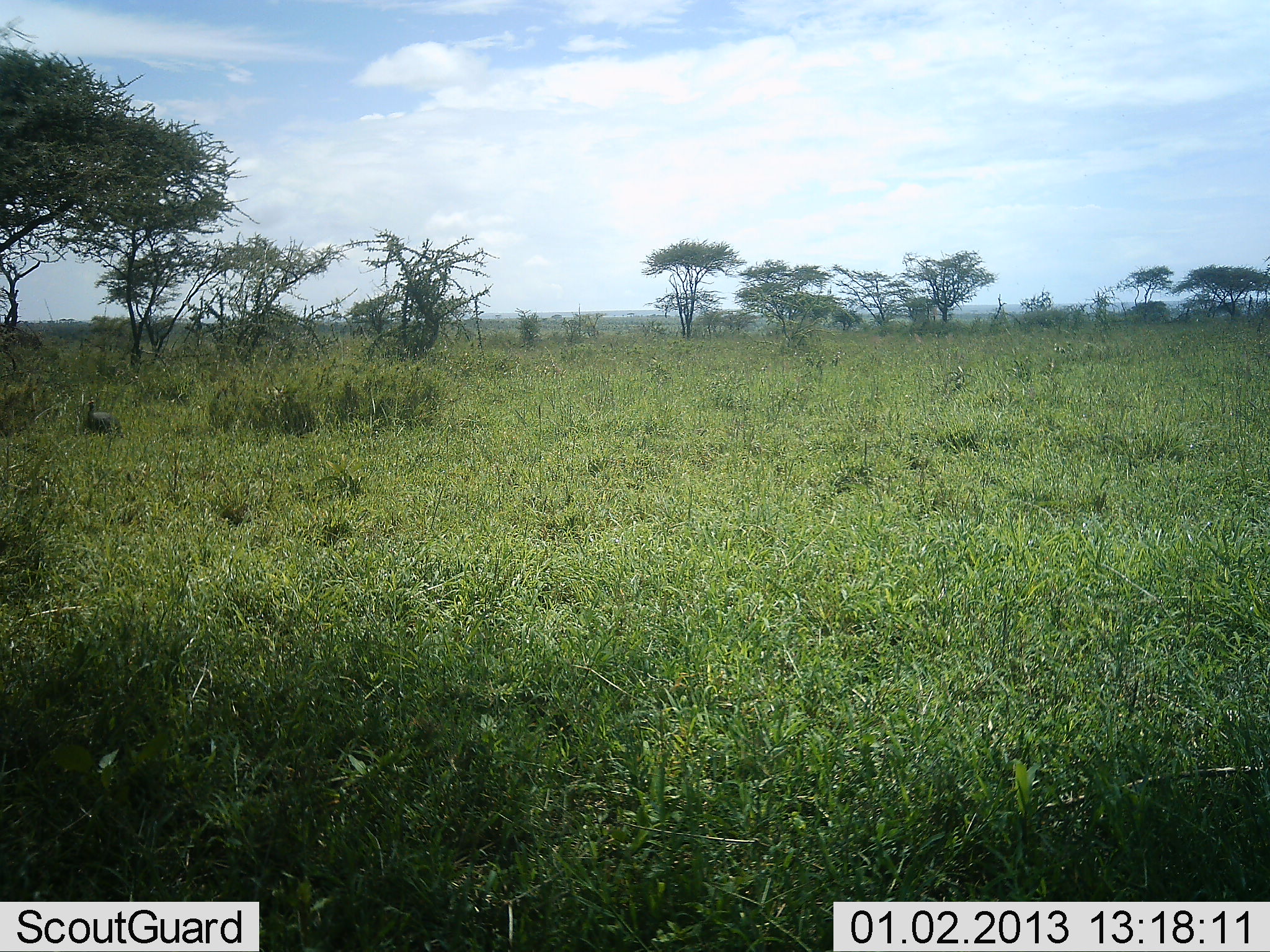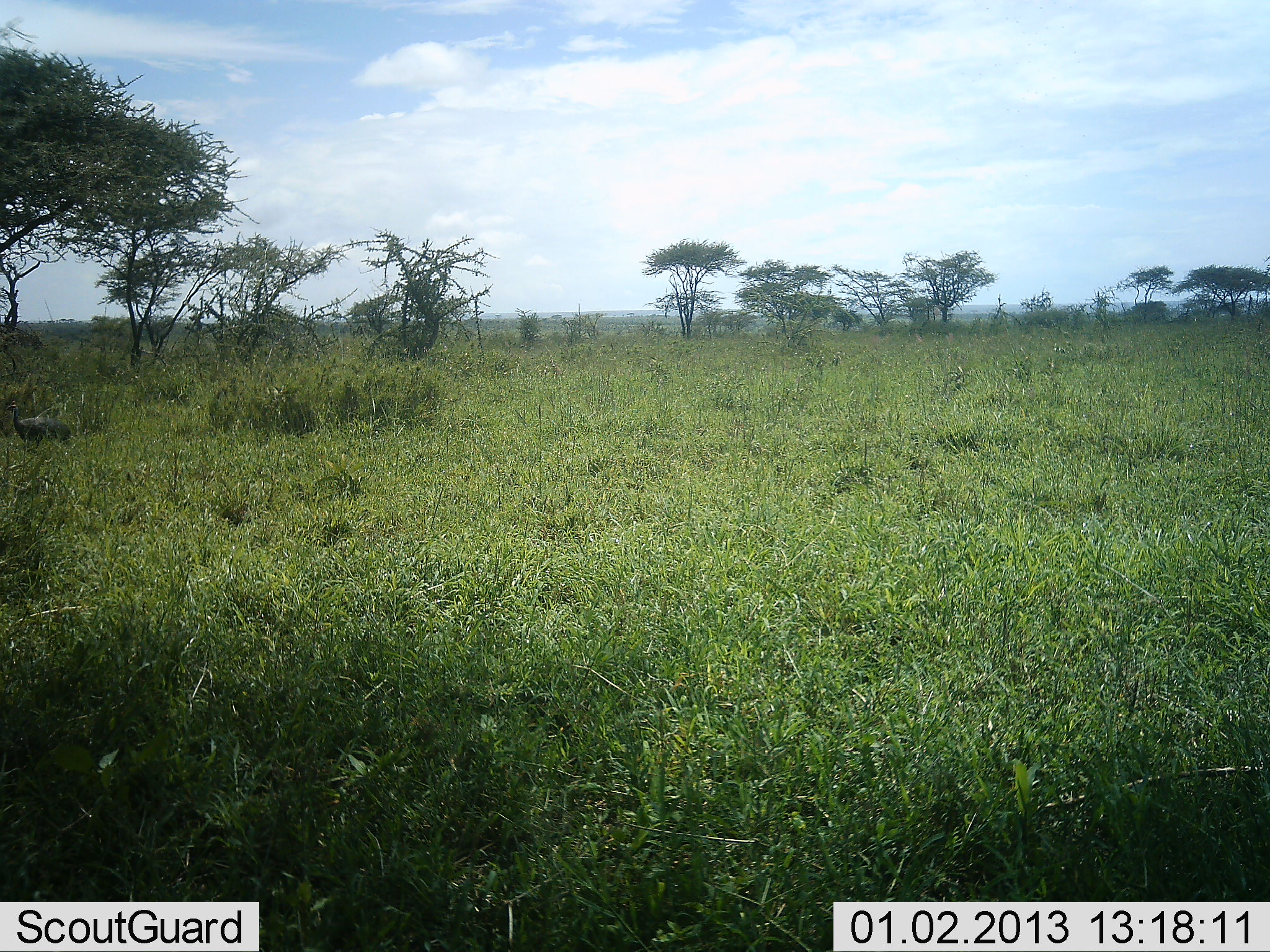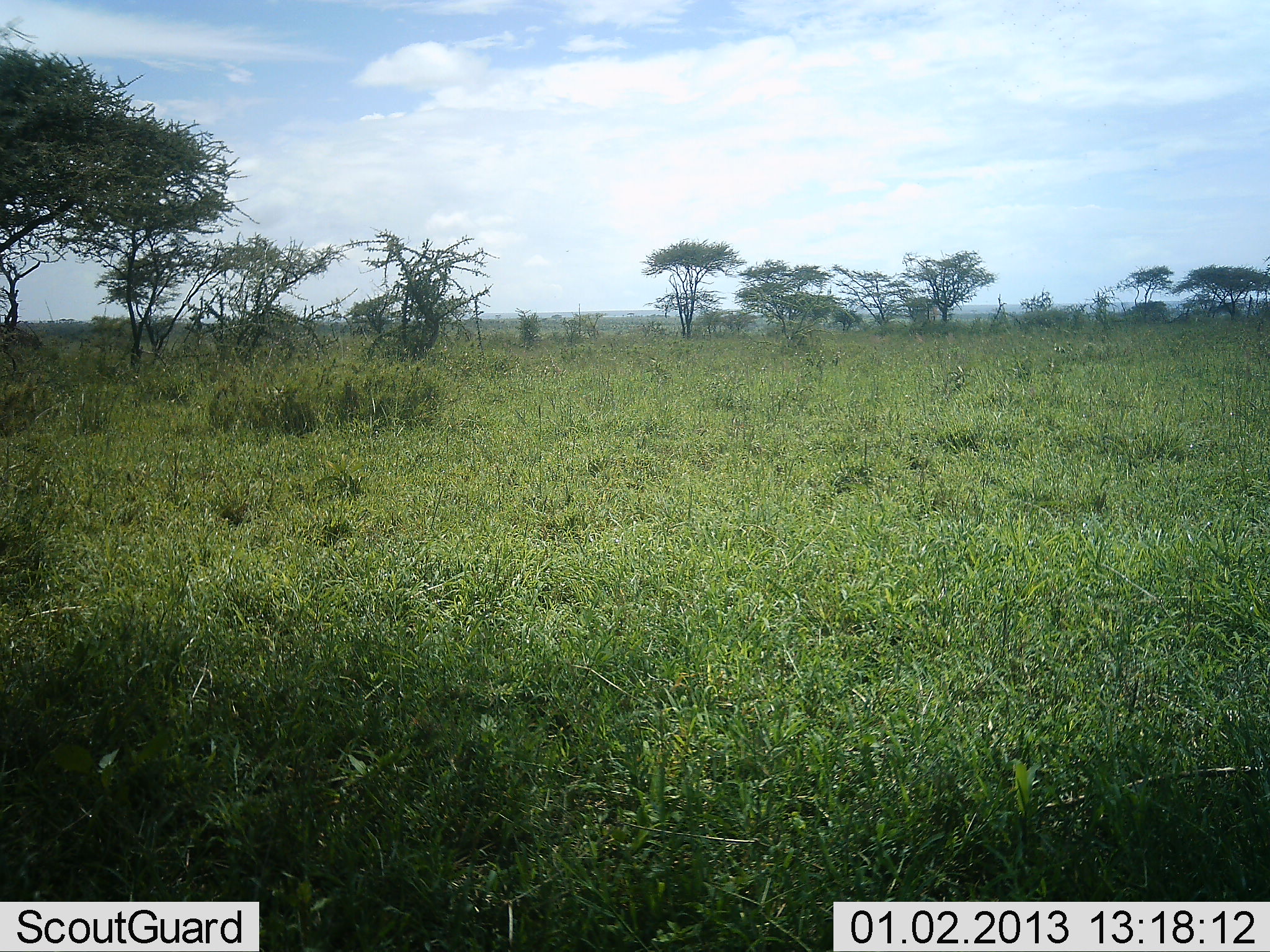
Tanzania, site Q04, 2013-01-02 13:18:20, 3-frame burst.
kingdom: Animalia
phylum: Chordata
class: Aves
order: Galliformes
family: Numididae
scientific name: Numididae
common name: guinea fowl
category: guineafowl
Guineafowl (guinea fowl) (Numididae), count 1. Behavior (volunteer vote fractions): standing 6%, resting 0%, moving 100%, interacting 0%. Young present (vote fraction): 0%. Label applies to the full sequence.